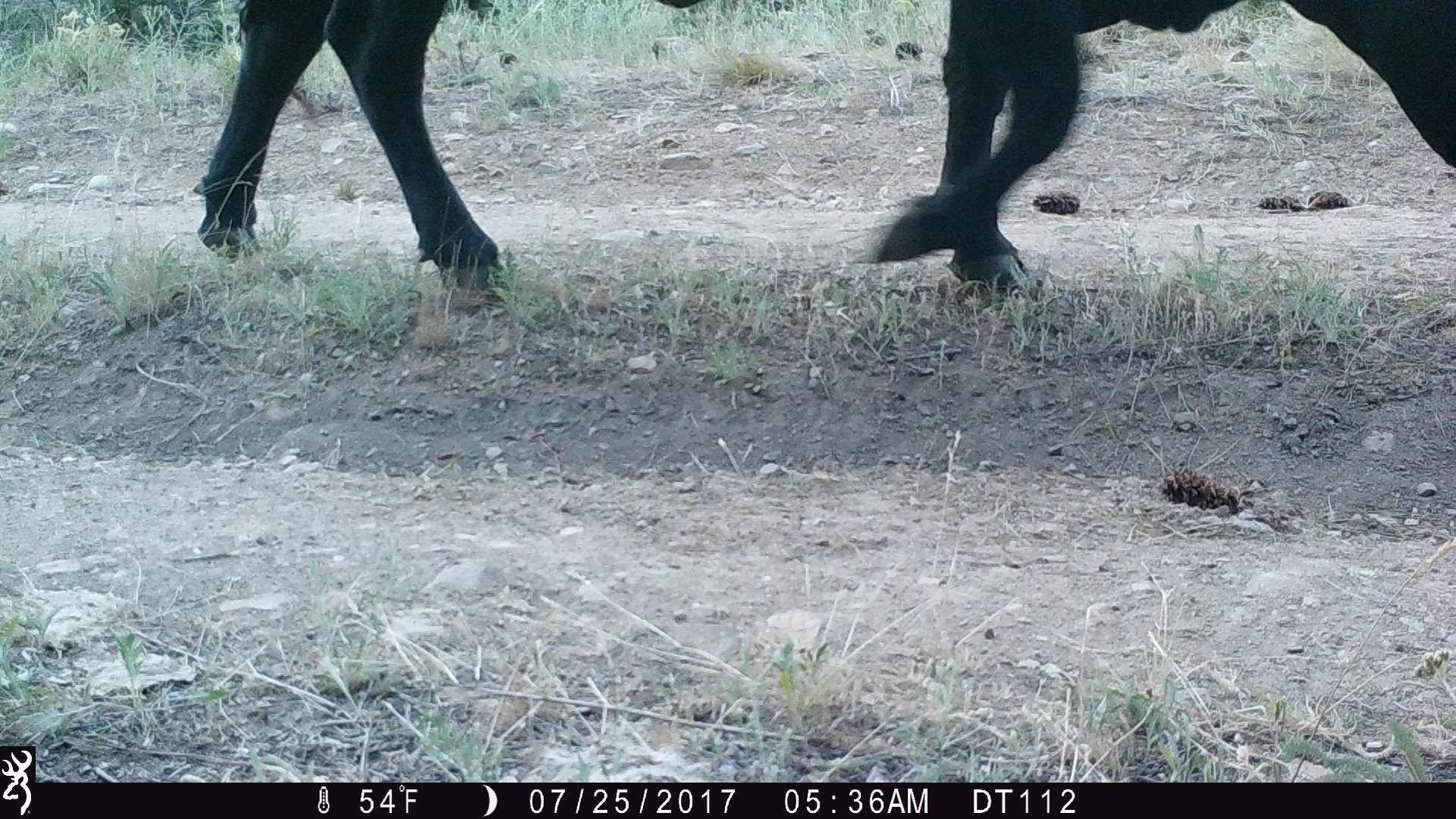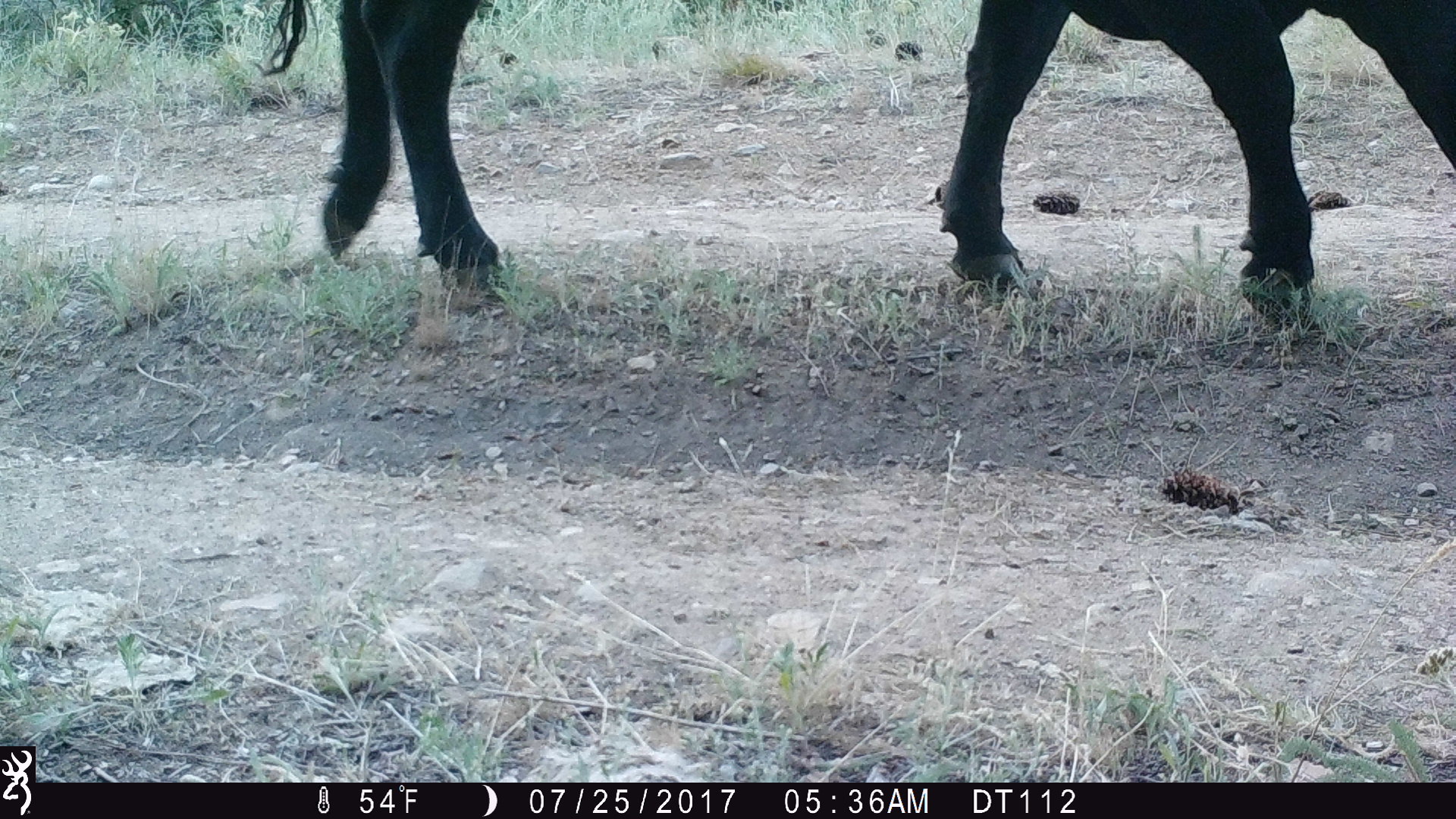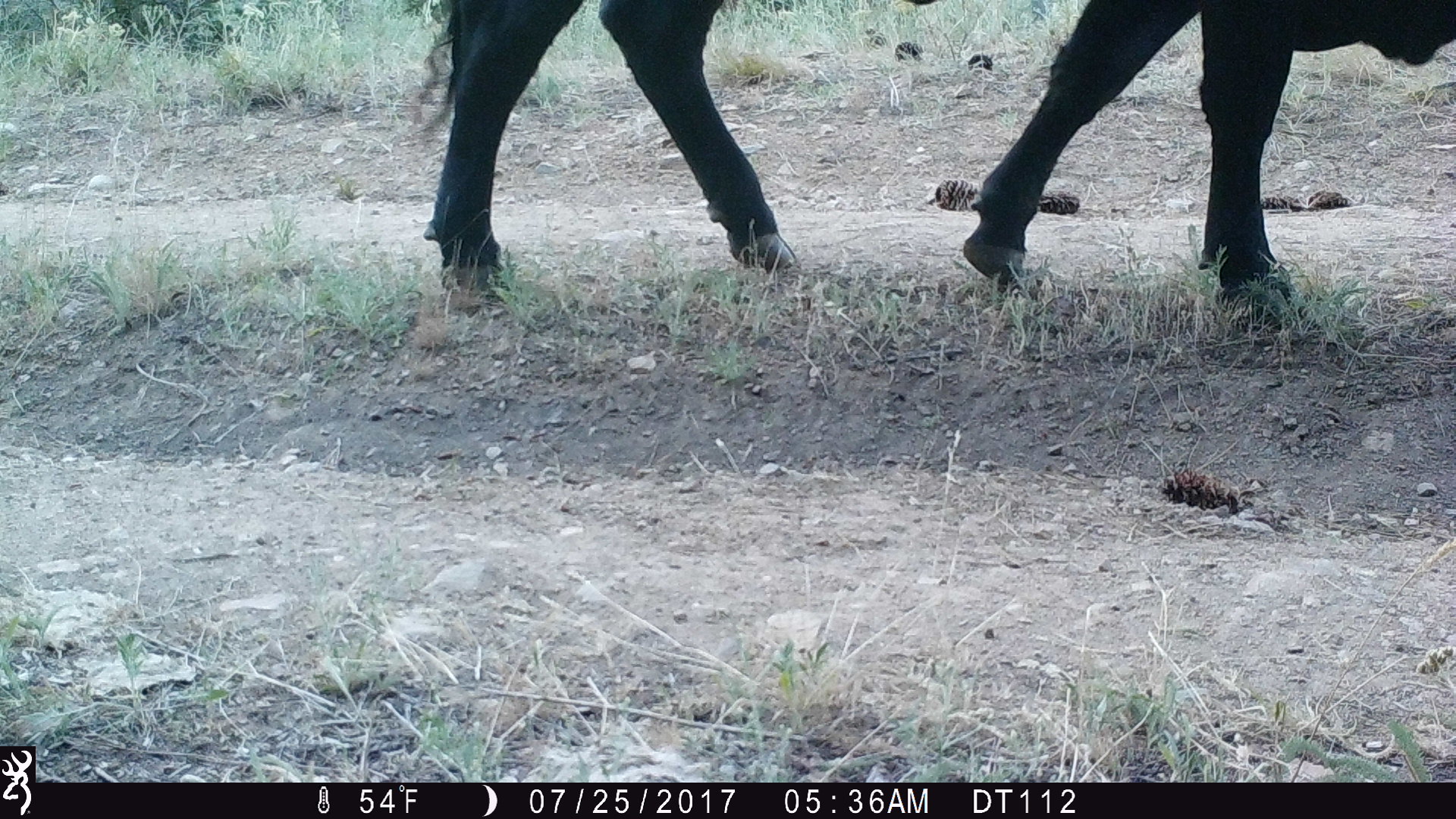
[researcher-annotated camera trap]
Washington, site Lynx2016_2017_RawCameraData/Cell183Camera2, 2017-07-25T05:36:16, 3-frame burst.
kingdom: Animalia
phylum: Chordata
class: Mammalia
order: Artiodactyla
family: Bovidae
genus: Bos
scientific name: Bos taurus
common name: domestic cattle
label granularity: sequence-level